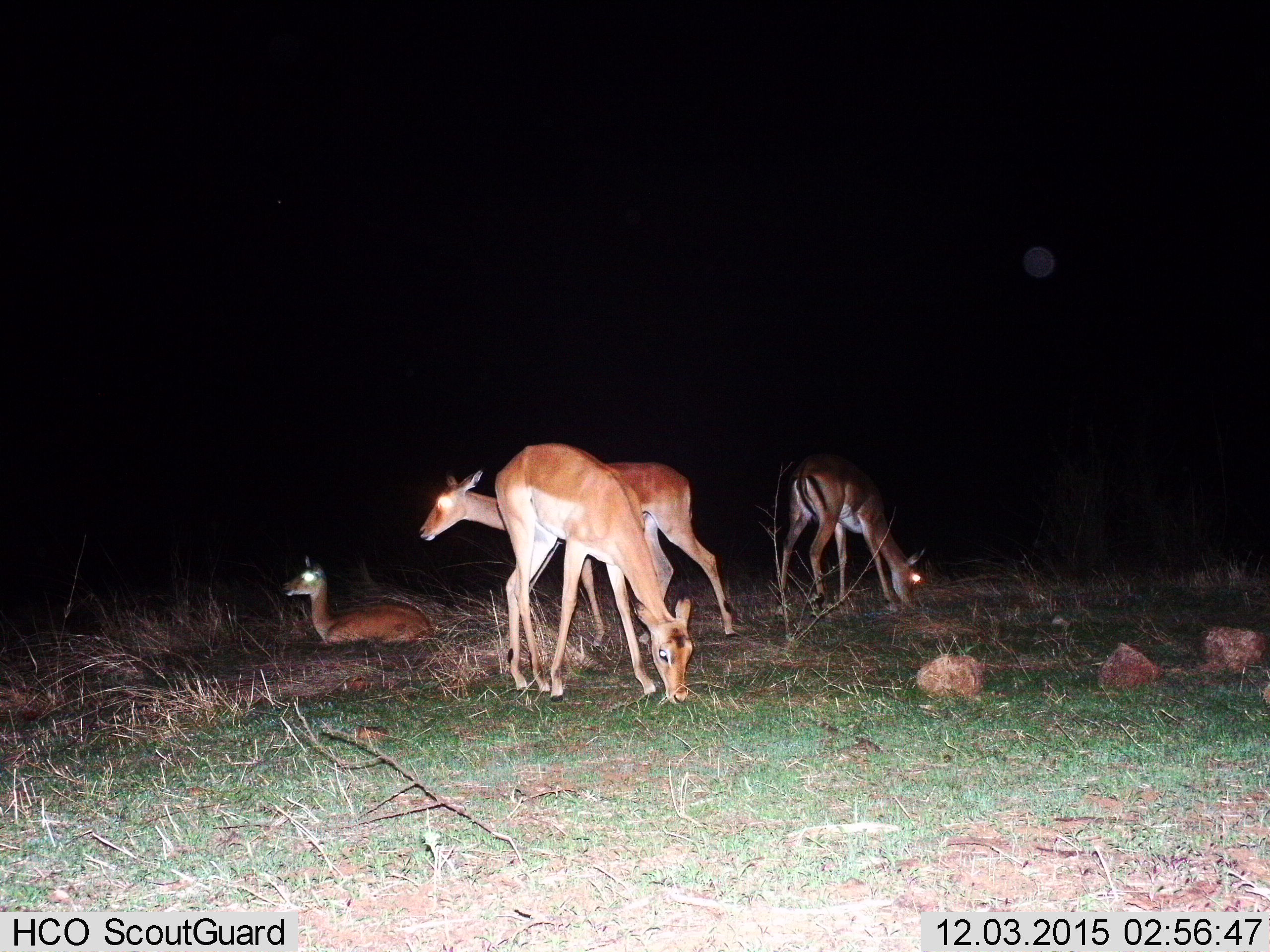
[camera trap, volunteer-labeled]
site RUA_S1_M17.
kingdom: Animalia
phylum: Chordata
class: Mammalia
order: Artiodactyla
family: Bovidae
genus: Aepyceros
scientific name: Aepyceros melampus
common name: impala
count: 4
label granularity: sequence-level